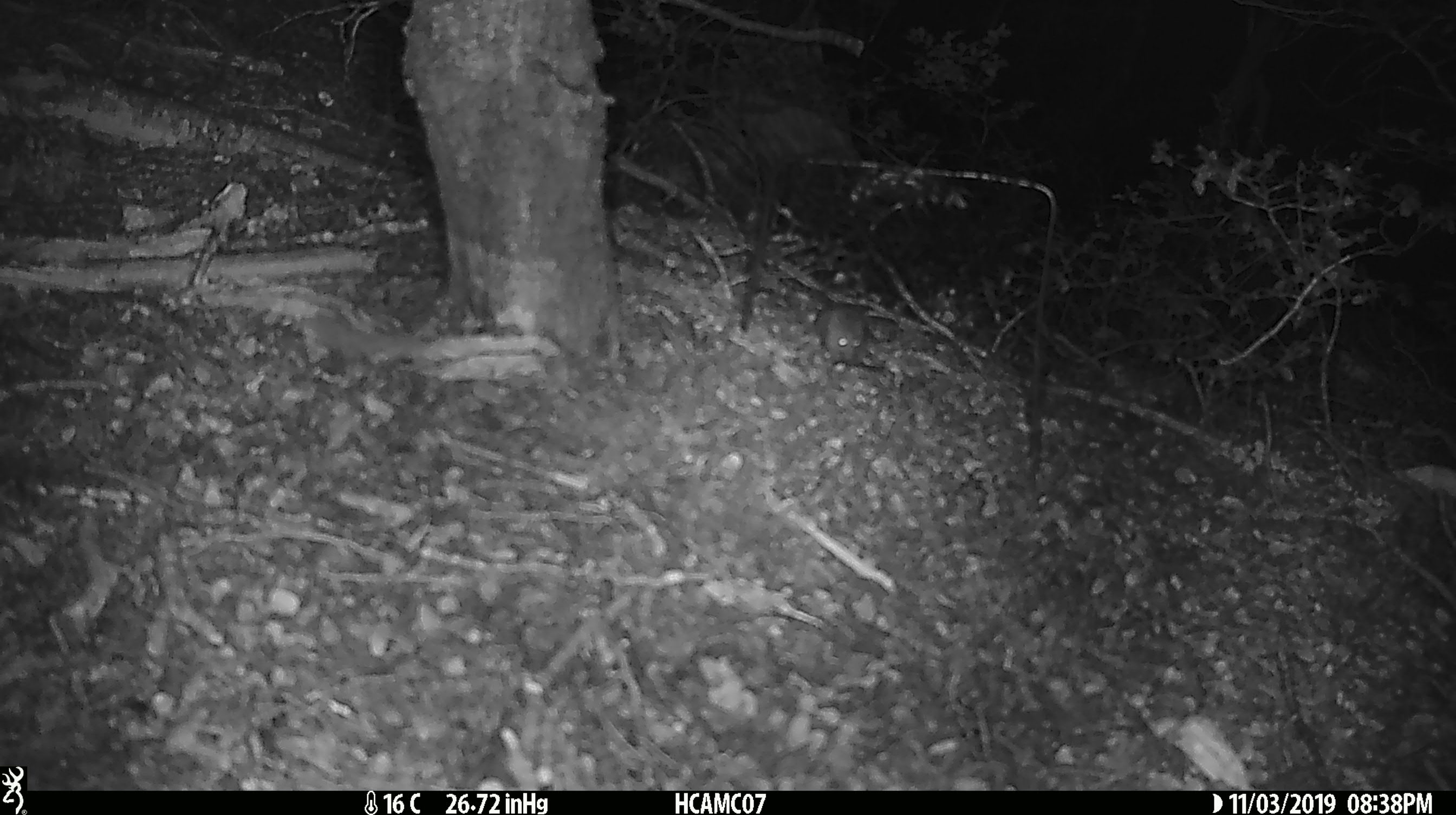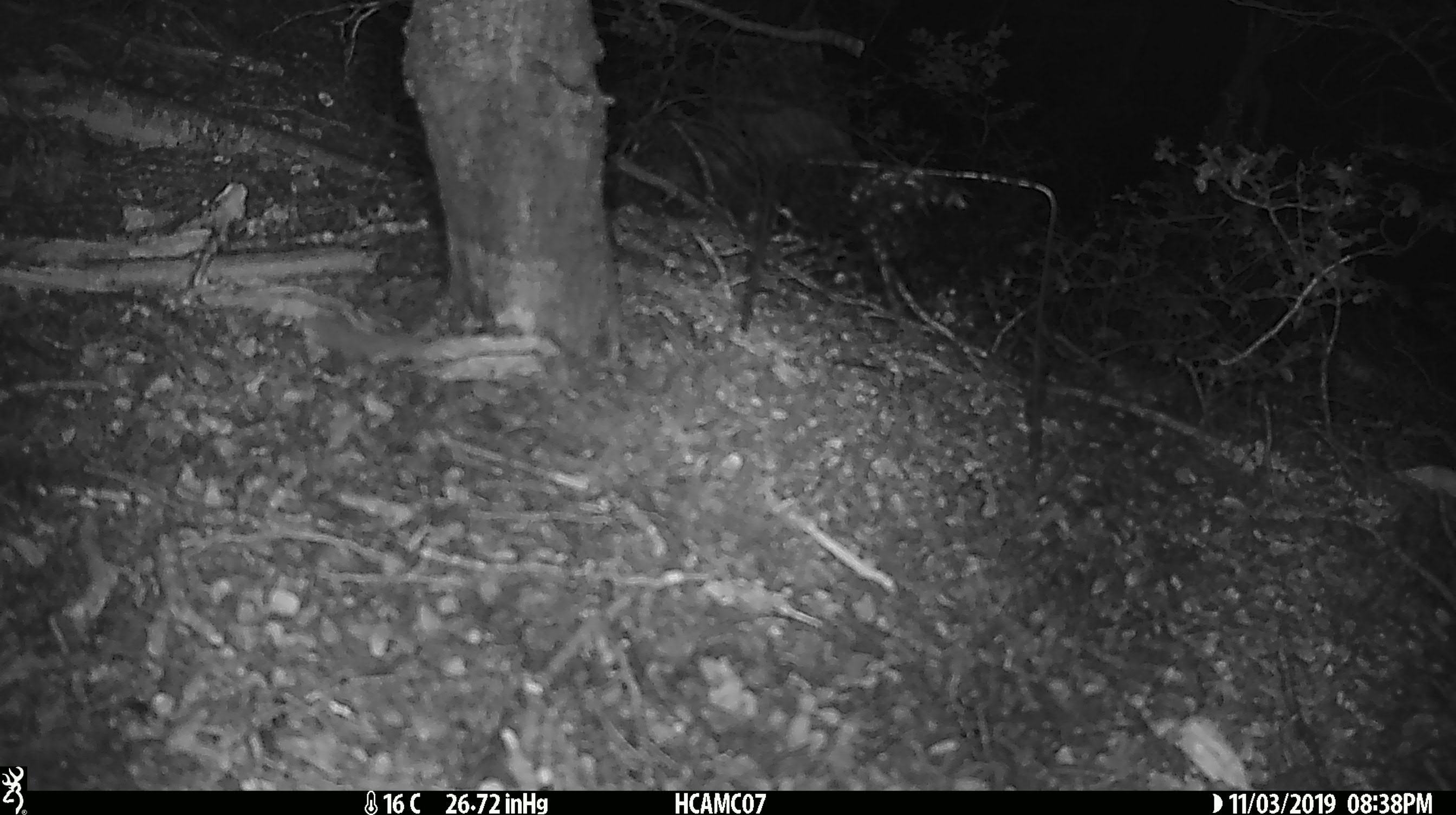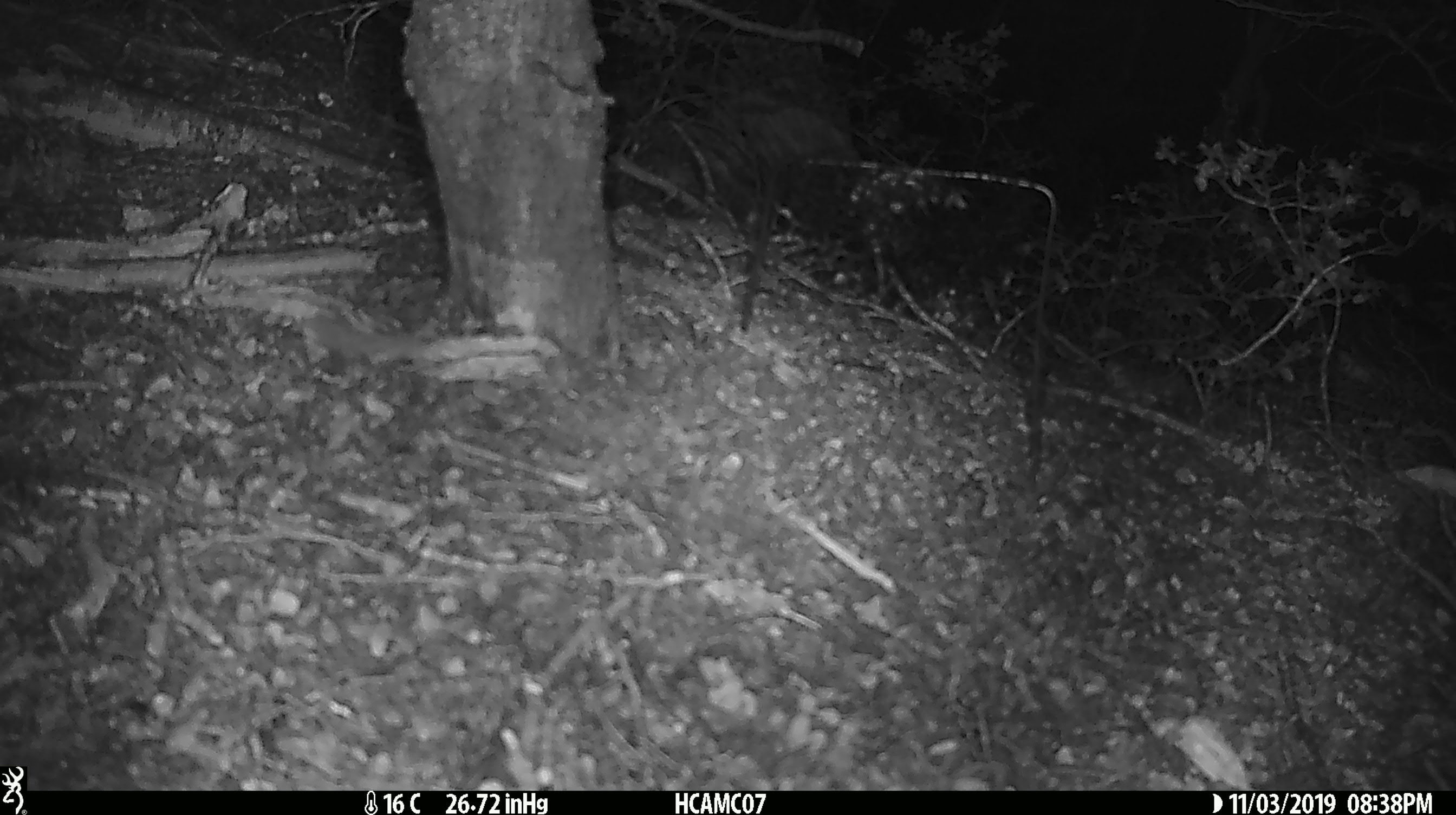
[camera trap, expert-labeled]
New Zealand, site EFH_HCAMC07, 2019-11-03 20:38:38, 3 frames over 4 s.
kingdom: Animalia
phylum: Chordata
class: Mammalia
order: Rodentia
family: Muridae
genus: Mus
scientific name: Mus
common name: mouse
Mouse (Mus).